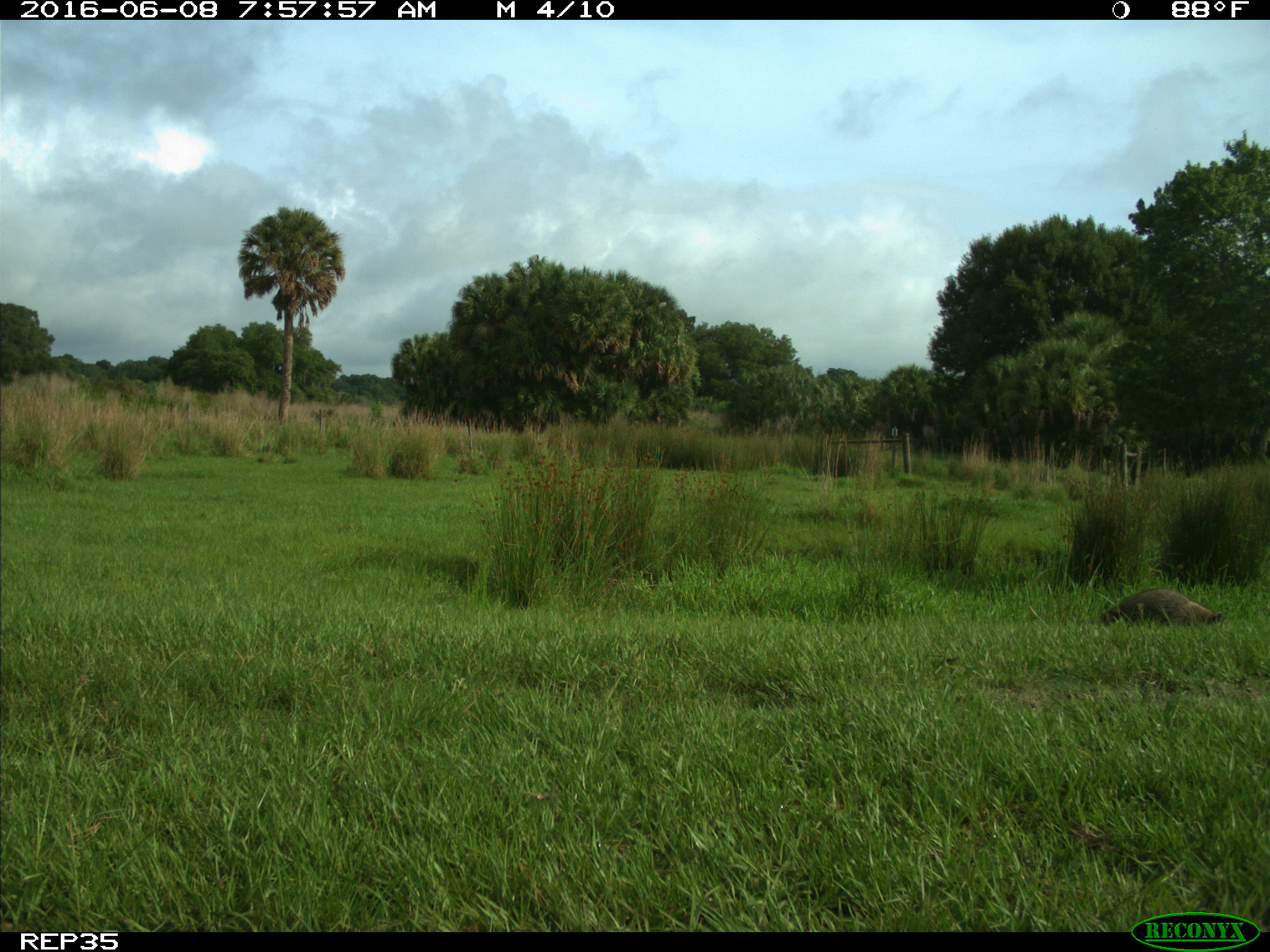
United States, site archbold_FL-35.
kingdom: Animalia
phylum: Chordata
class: Mammalia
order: Carnivora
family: Procyonidae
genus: Procyon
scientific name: Procyon lotor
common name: common raccoon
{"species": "Procyon lotor (common raccoon)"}